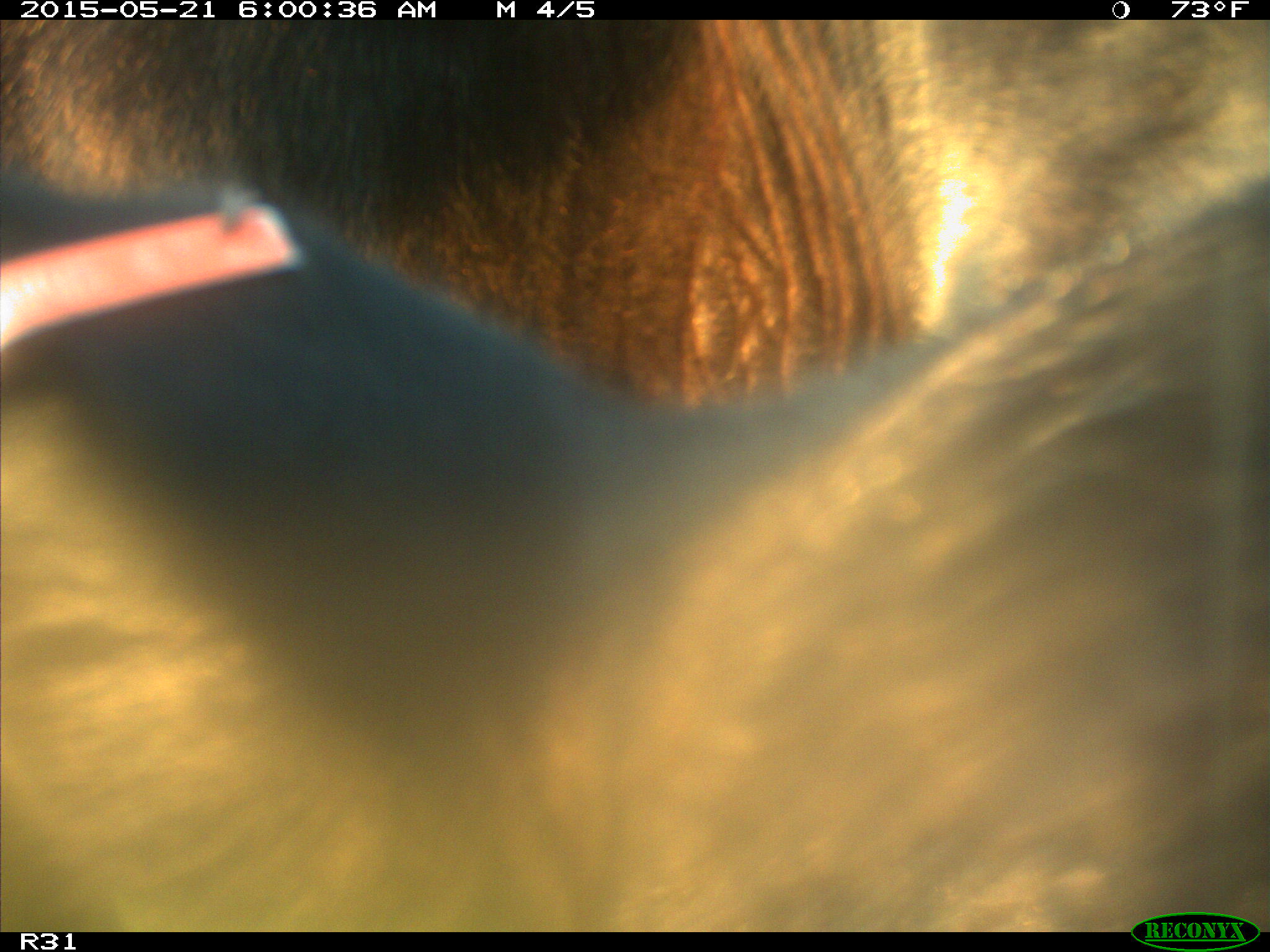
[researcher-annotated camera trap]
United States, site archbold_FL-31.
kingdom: Animalia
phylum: Chordata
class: Mammalia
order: Artiodactyla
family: Bovidae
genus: Bos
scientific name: Bos taurus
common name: domestic cow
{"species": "Bos taurus (domestic cow)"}